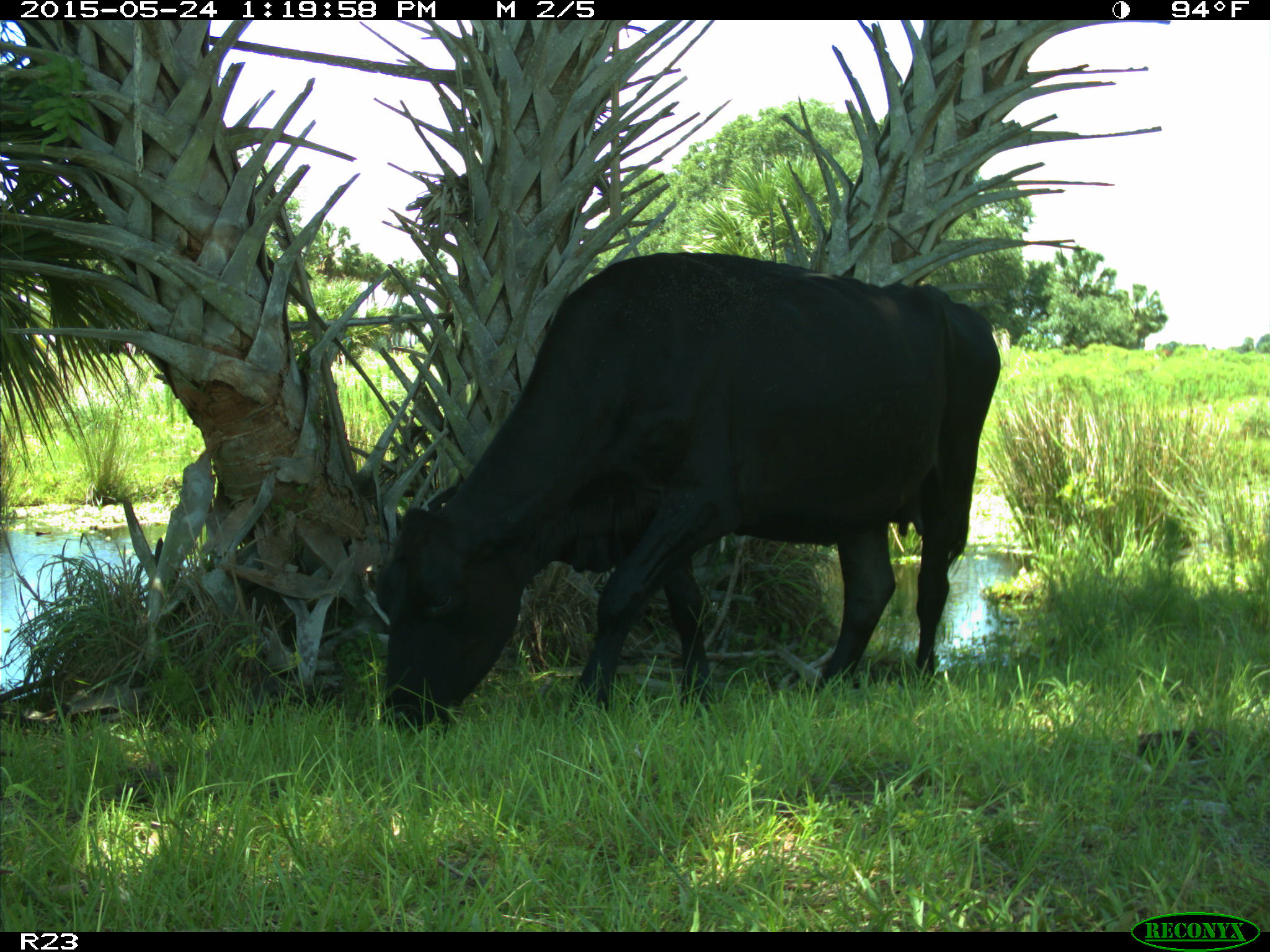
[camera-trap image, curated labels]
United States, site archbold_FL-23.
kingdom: Animalia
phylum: Chordata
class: Mammalia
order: Artiodactyla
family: Bovidae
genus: Bos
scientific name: Bos taurus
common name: domestic cow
Bos taurus (domestic cow).